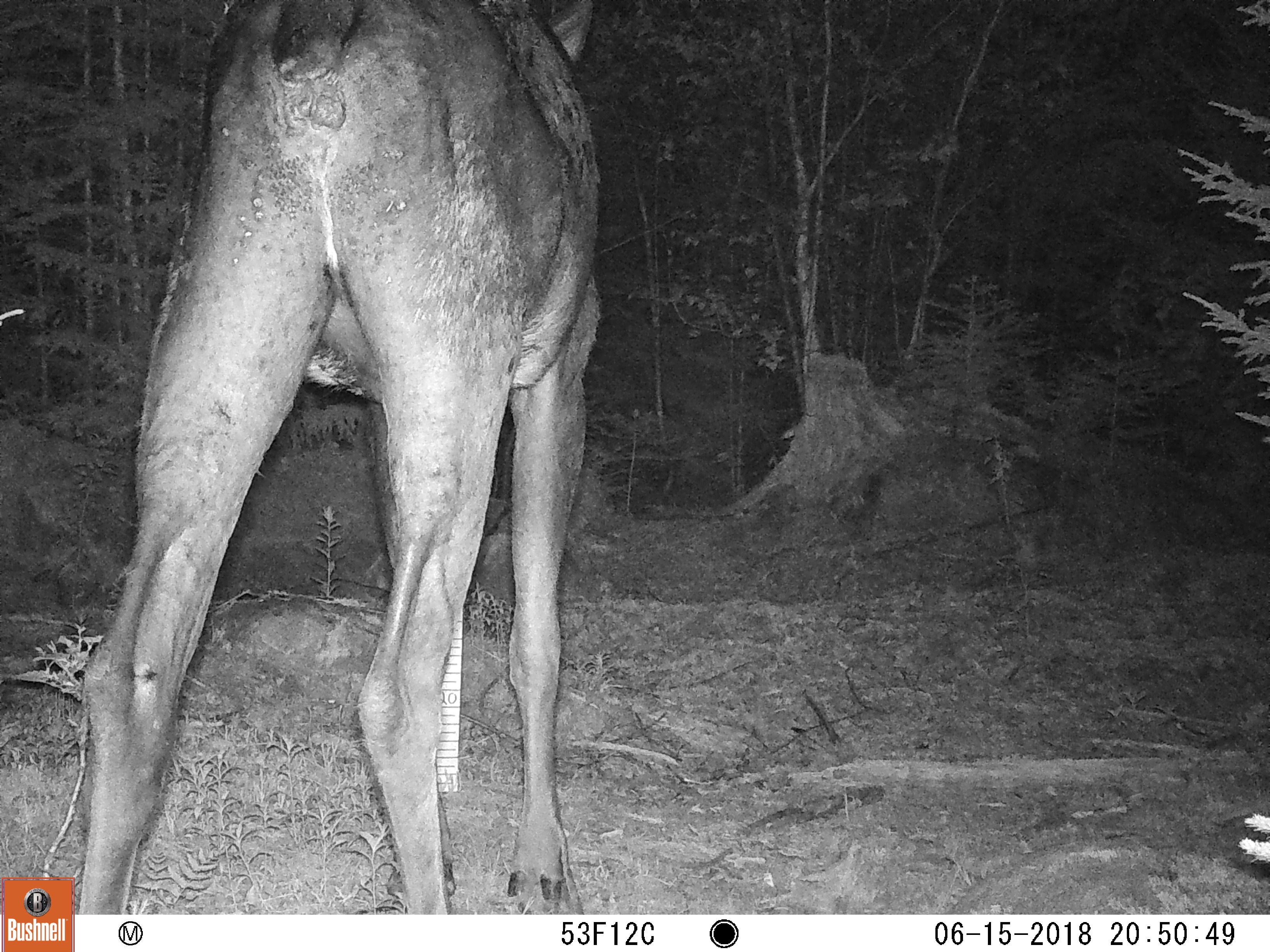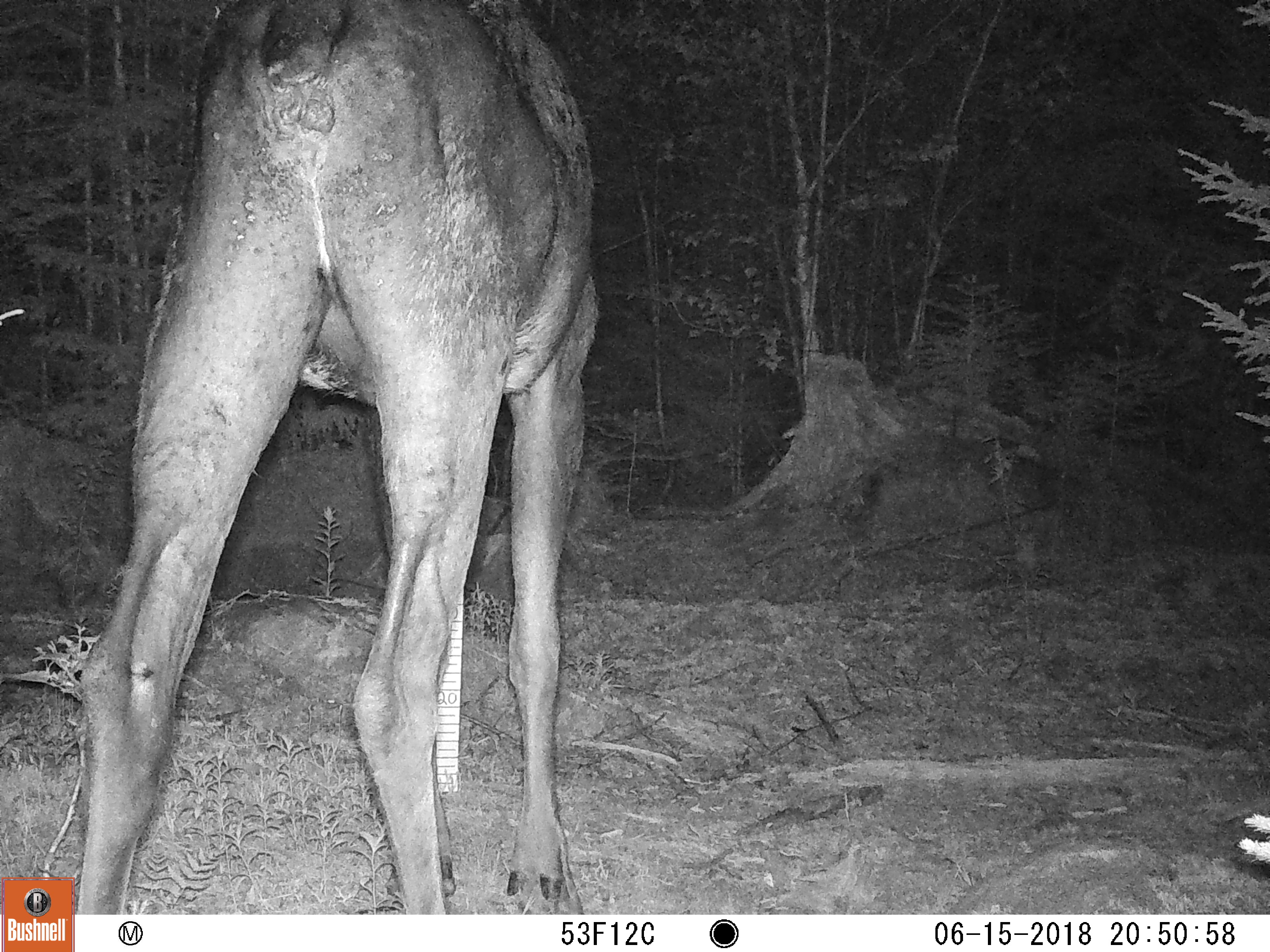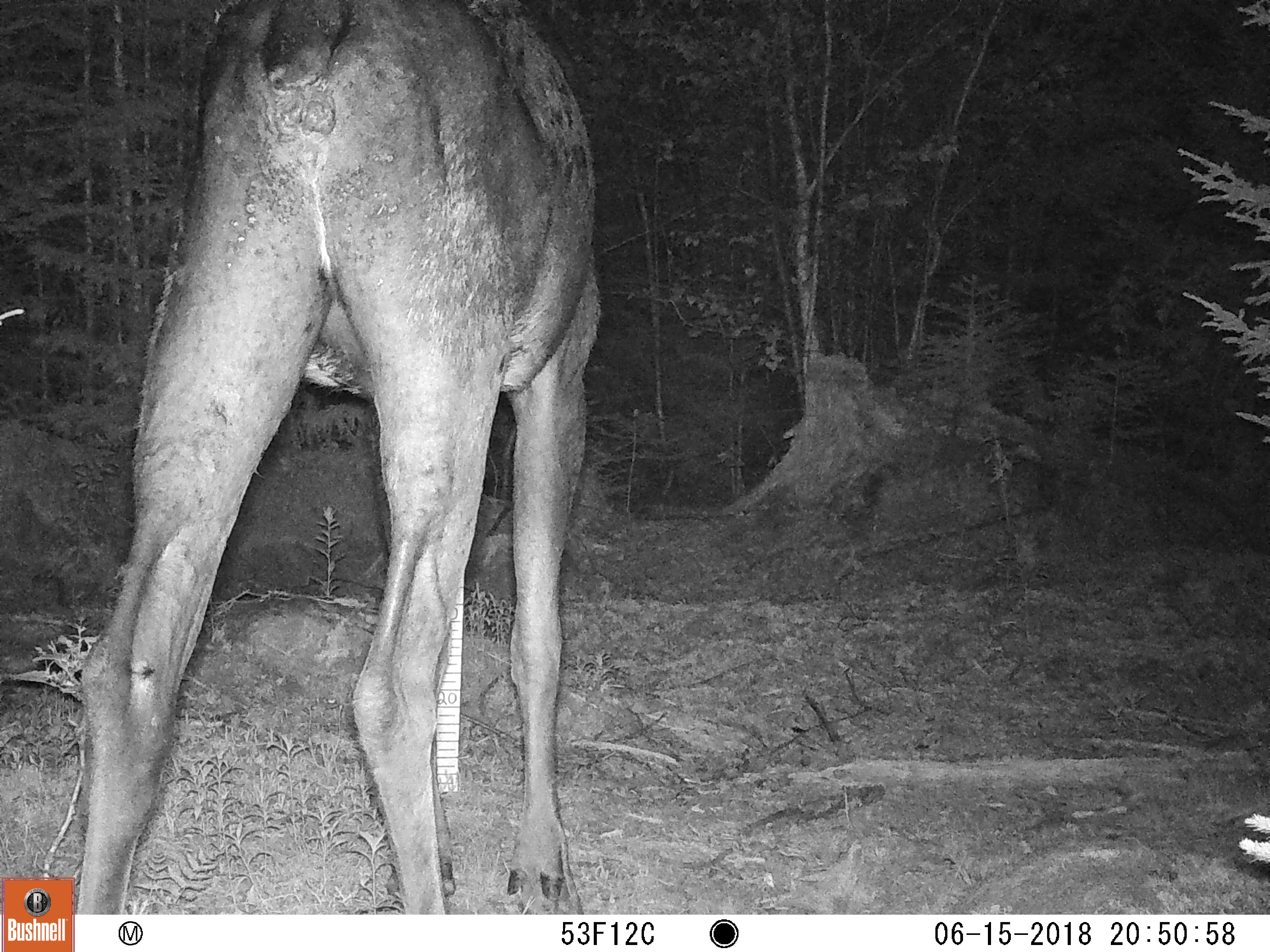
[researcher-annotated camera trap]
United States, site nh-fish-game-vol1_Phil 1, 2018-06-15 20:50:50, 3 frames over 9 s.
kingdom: Animalia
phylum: Chordata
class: Mammalia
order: Artiodactyla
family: Cervidae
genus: Alces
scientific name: Alces alces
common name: moose